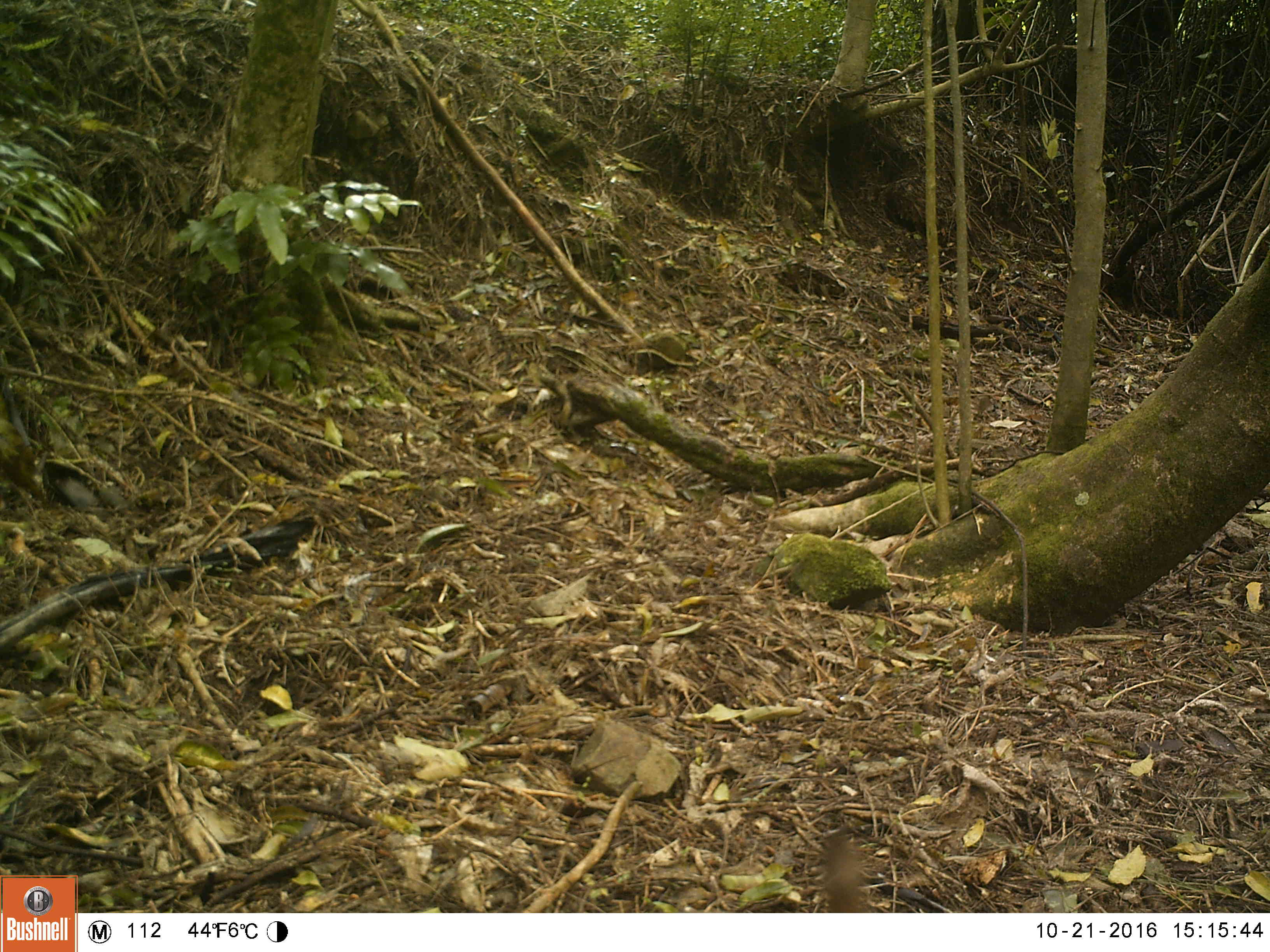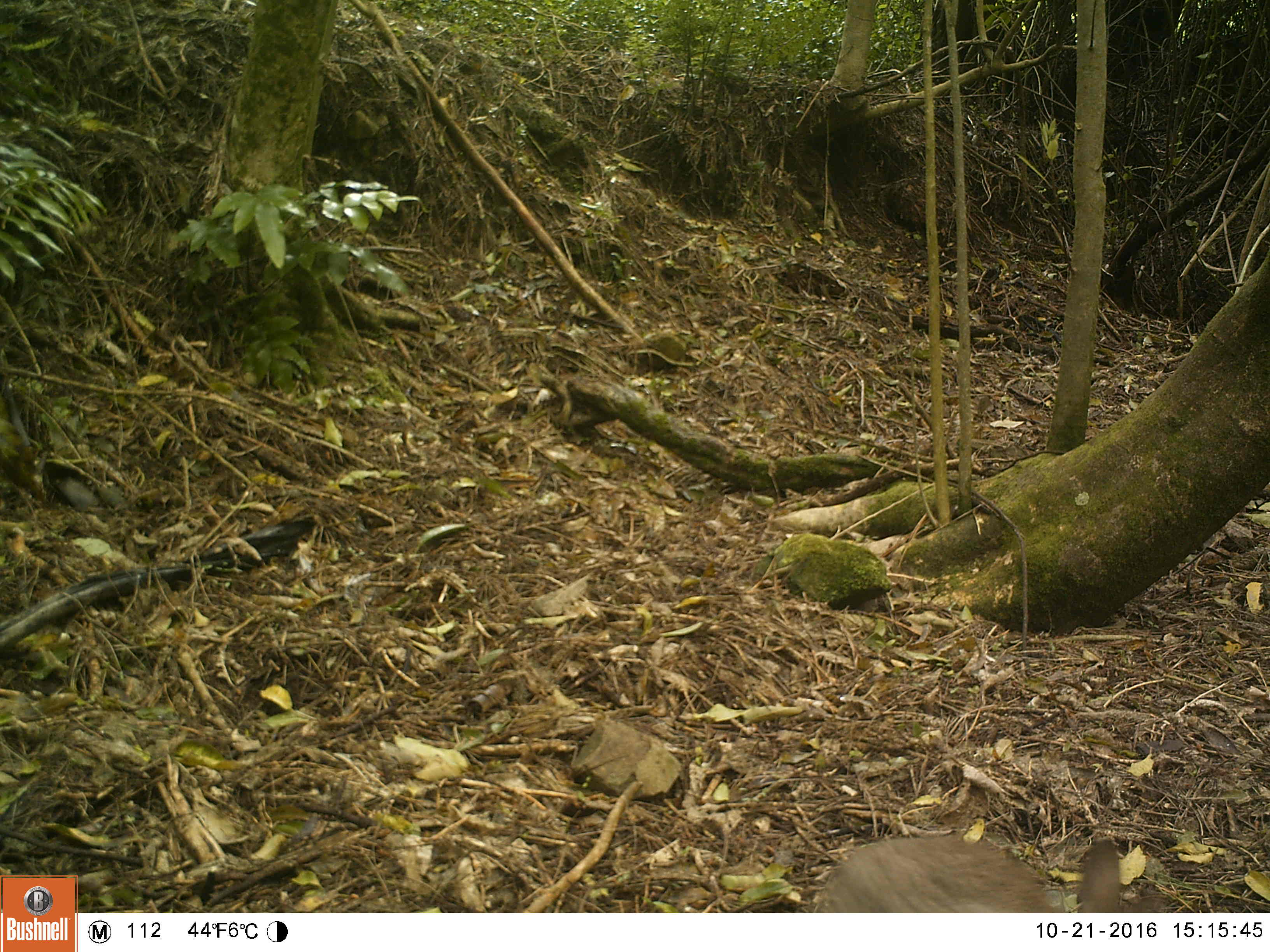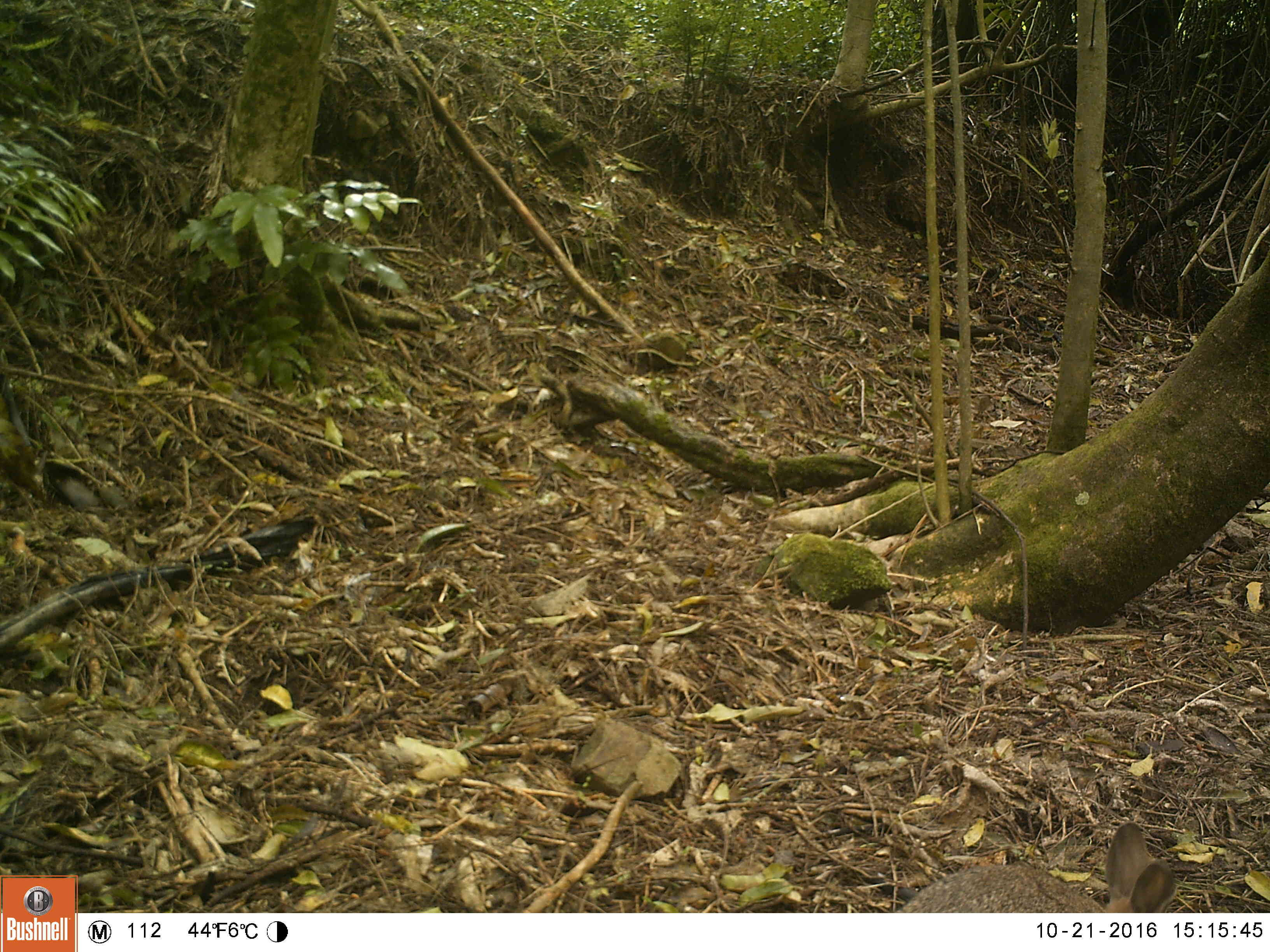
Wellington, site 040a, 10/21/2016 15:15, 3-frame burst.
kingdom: Animalia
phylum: Chordata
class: Mammalia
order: Lagomorpha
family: Leporidae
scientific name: Leporidae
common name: rabbit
Rabbit (Leporidae).